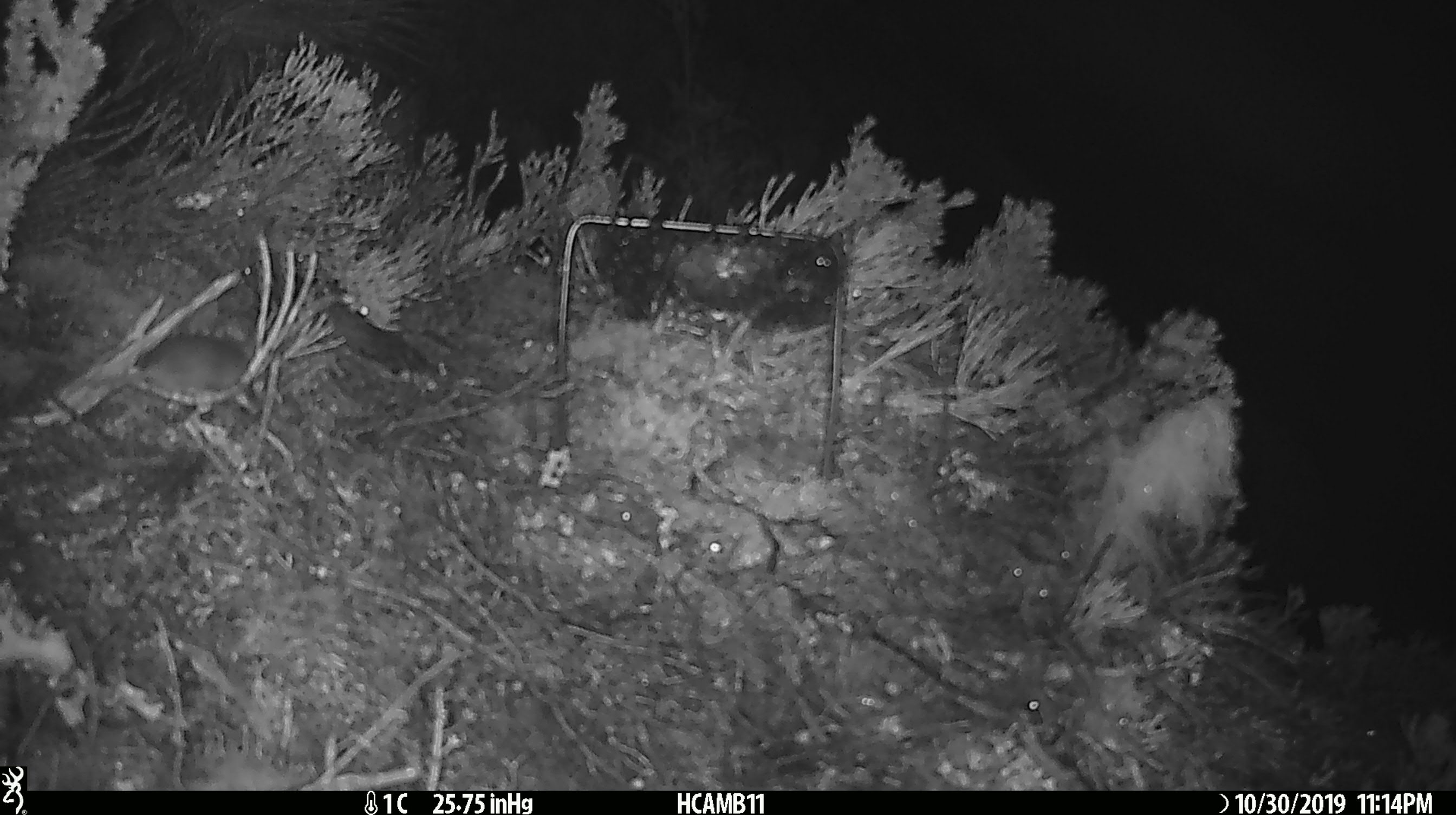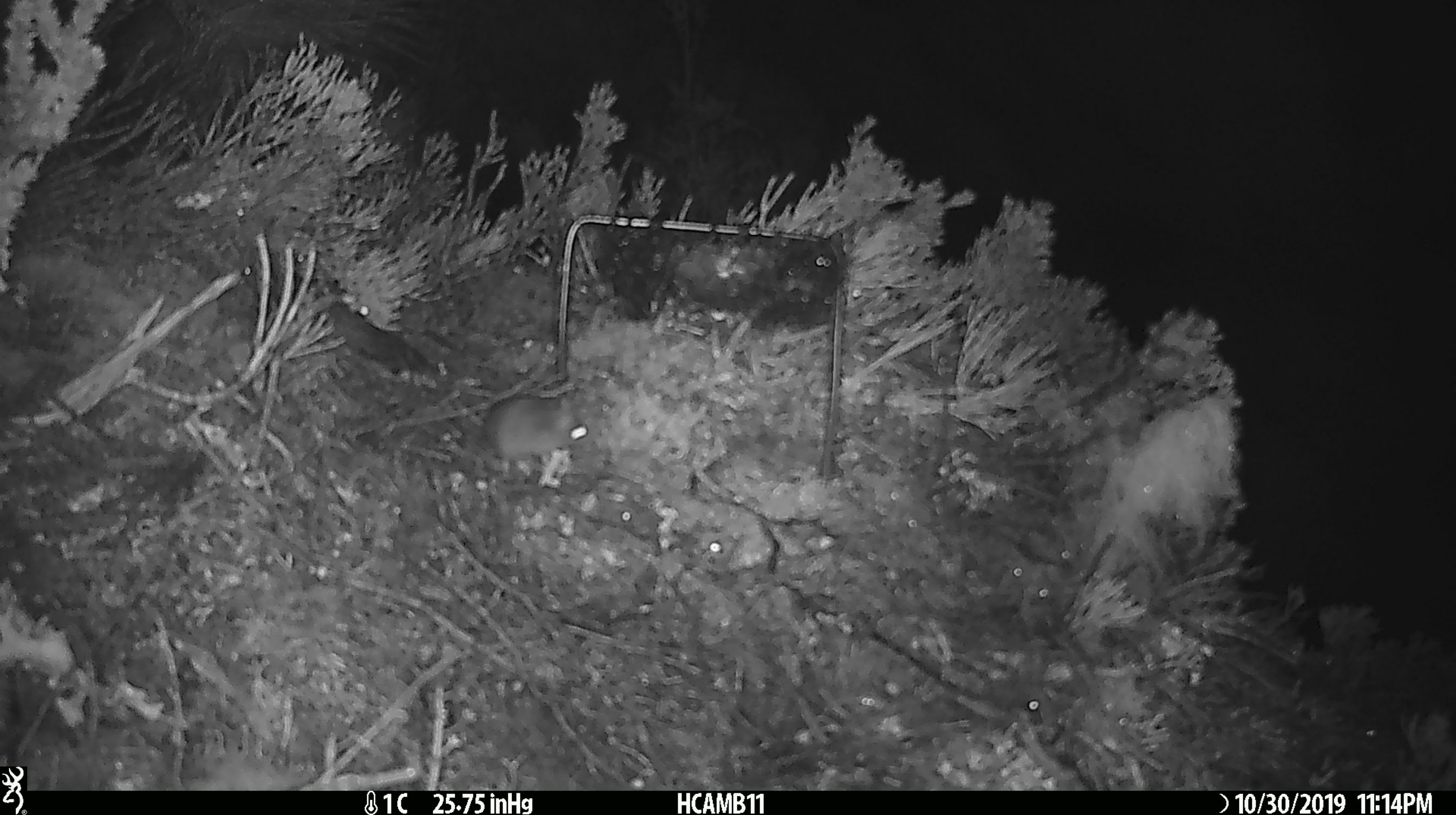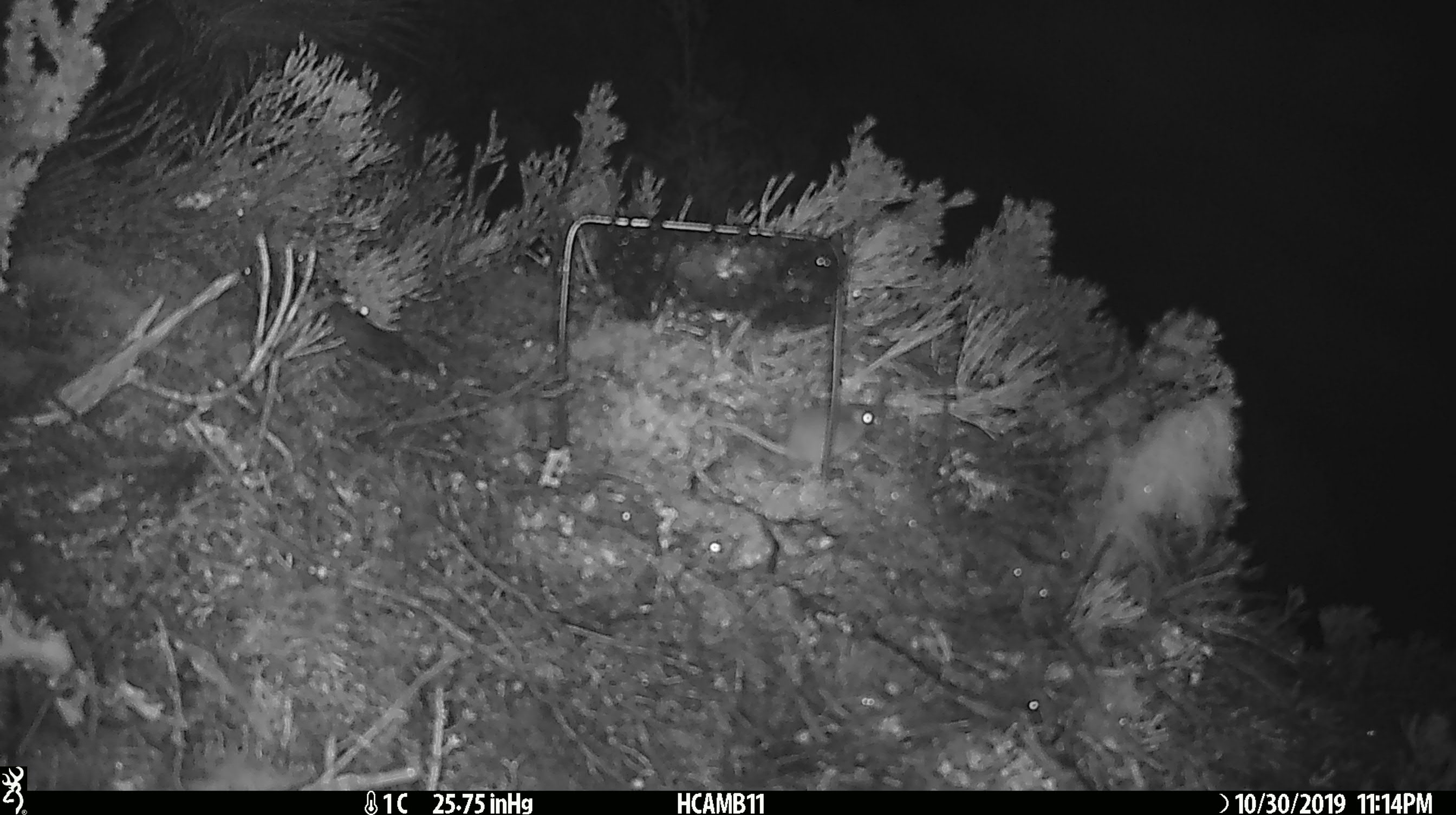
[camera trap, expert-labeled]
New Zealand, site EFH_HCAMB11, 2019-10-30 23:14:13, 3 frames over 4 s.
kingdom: Animalia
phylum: Chordata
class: Mammalia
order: Rodentia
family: Muridae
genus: Mus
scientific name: Mus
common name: mouse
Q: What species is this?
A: Mouse (Mus).